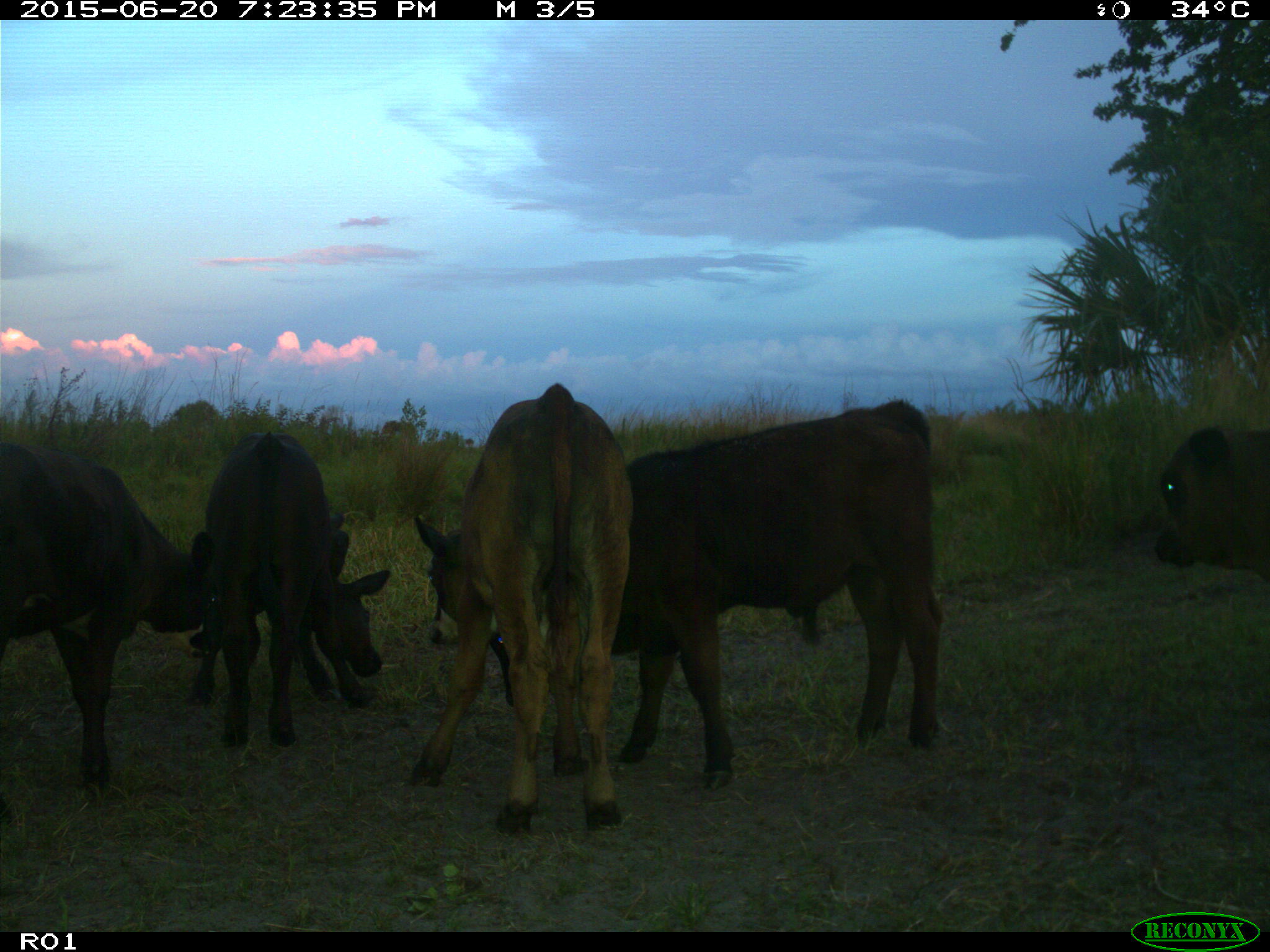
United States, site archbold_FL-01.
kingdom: Animalia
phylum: Chordata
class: Mammalia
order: Artiodactyla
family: Bovidae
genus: Bos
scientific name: Bos taurus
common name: domestic cow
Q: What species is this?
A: Bos taurus (domestic cow).